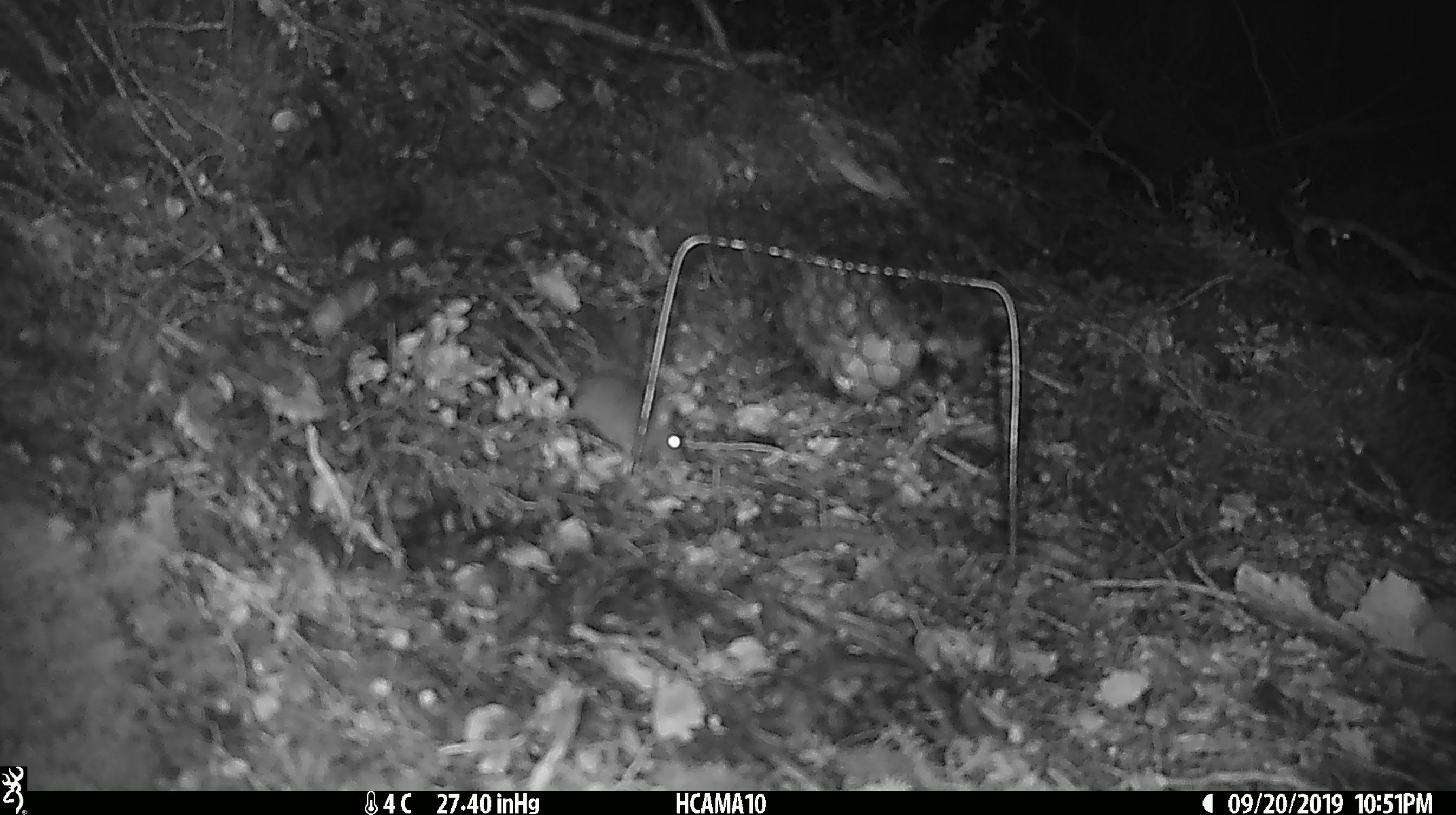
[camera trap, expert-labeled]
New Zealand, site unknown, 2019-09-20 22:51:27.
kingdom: Animalia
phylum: Chordata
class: Mammalia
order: Rodentia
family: Muridae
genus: Mus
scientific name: Mus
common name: mouse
Mouse (Mus).